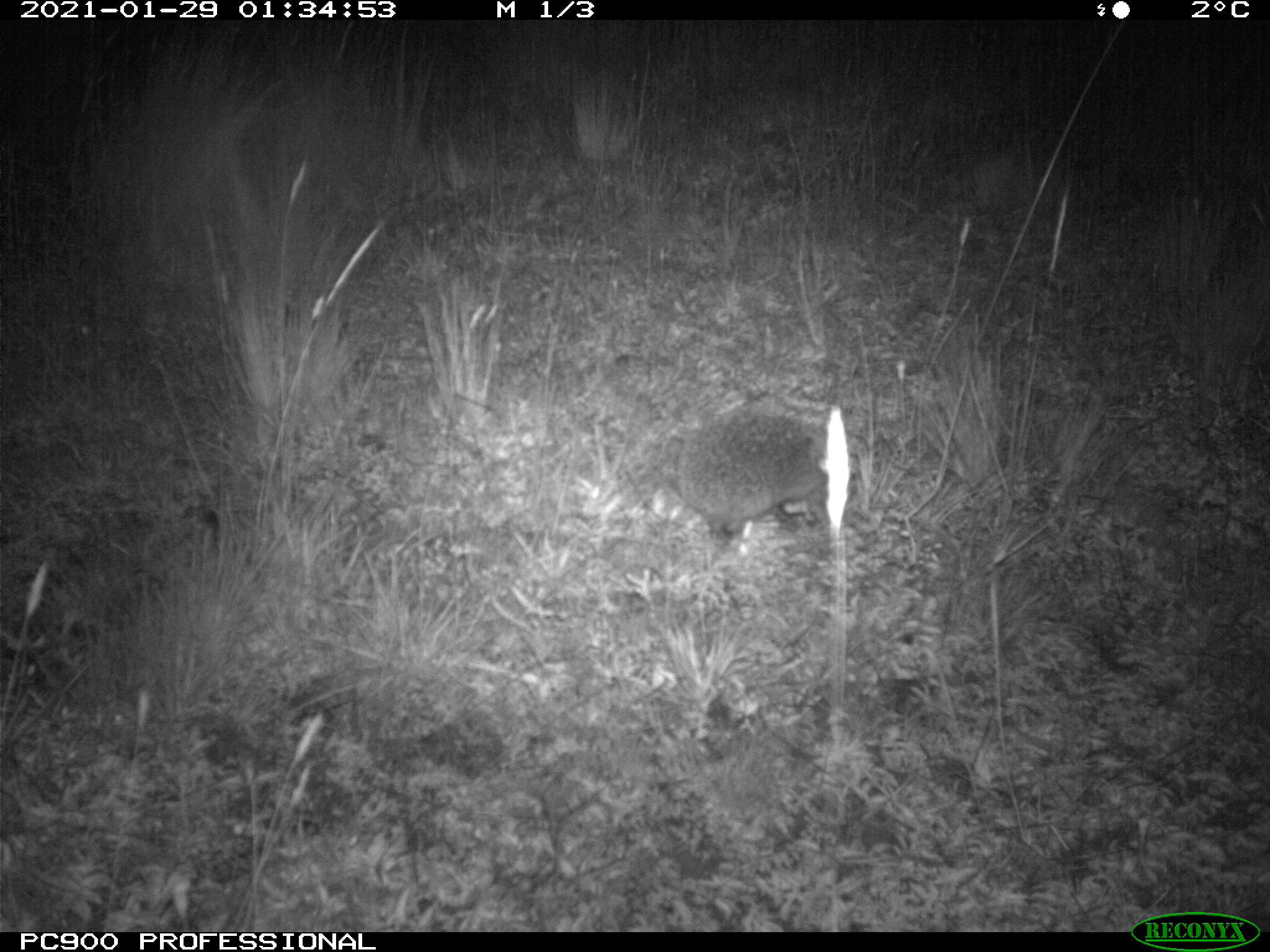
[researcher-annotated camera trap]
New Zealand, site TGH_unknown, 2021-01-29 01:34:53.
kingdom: Animalia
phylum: Chordata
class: Mammalia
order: Eulipotyphla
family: Erinaceidae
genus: Erinaceus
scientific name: Erinaceus europaeus europaeus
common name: european hedgehog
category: hedgehog